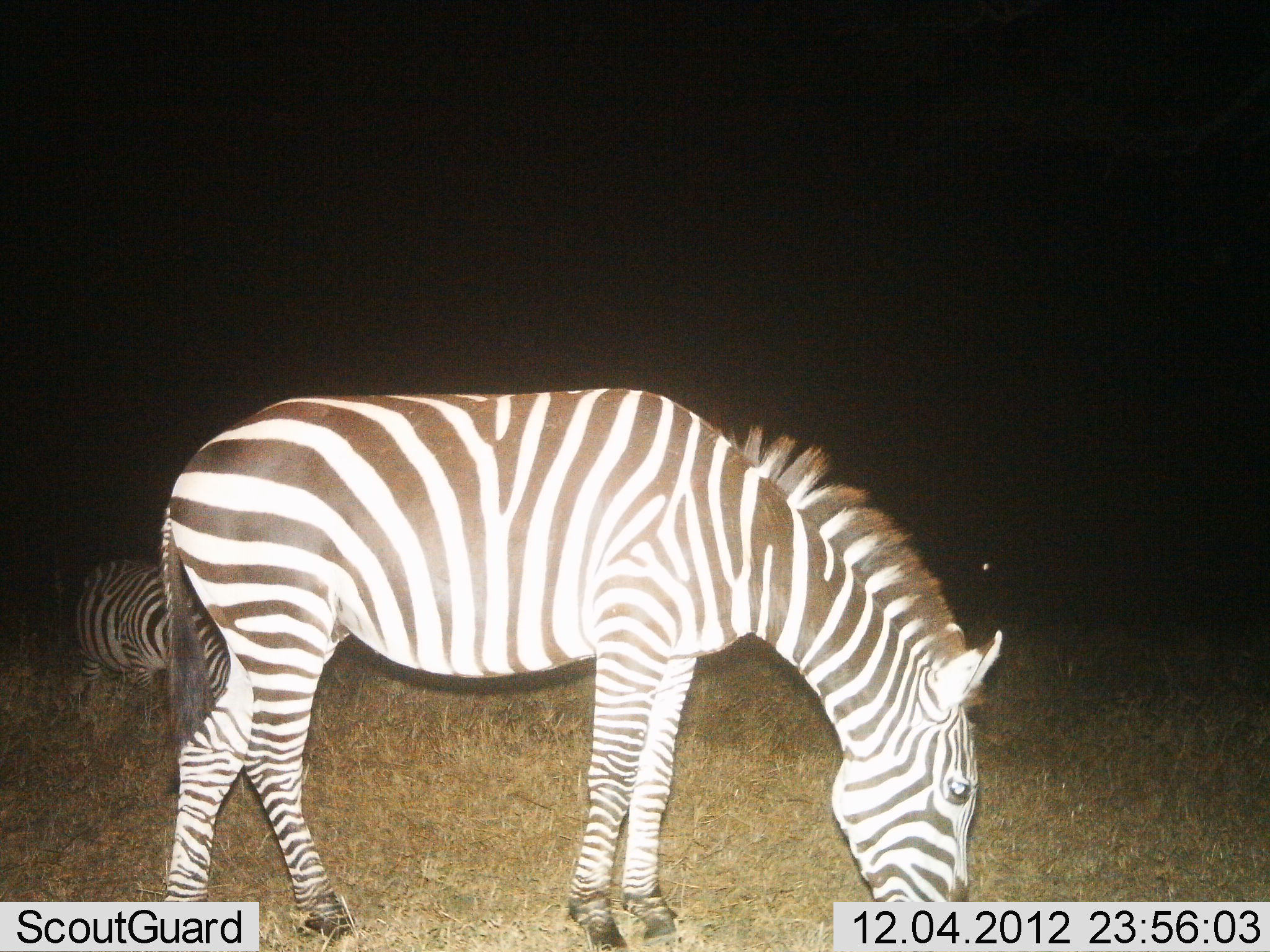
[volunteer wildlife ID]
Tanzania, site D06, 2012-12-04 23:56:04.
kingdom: Animalia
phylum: Chordata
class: Mammalia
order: Perissodactyla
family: Equidae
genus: Equus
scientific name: Equus quagga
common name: plains zebra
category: zebra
Zebra (plains zebra) (Equus quagga), count 2. Behavior (volunteer vote fractions): standing 37%, resting 9%, moving 0%, interacting 0%. Young present (vote fraction): 0%. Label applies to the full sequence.